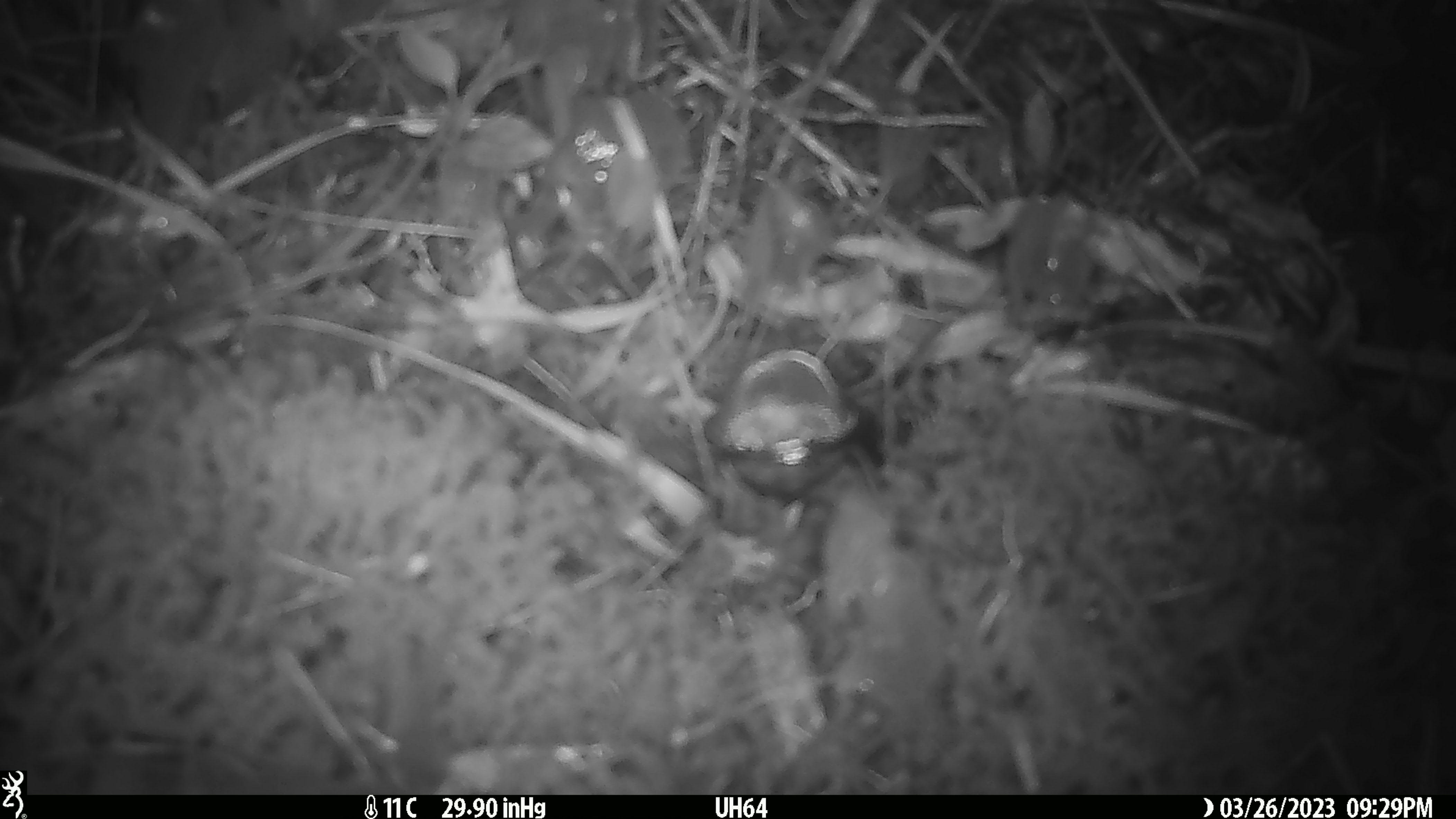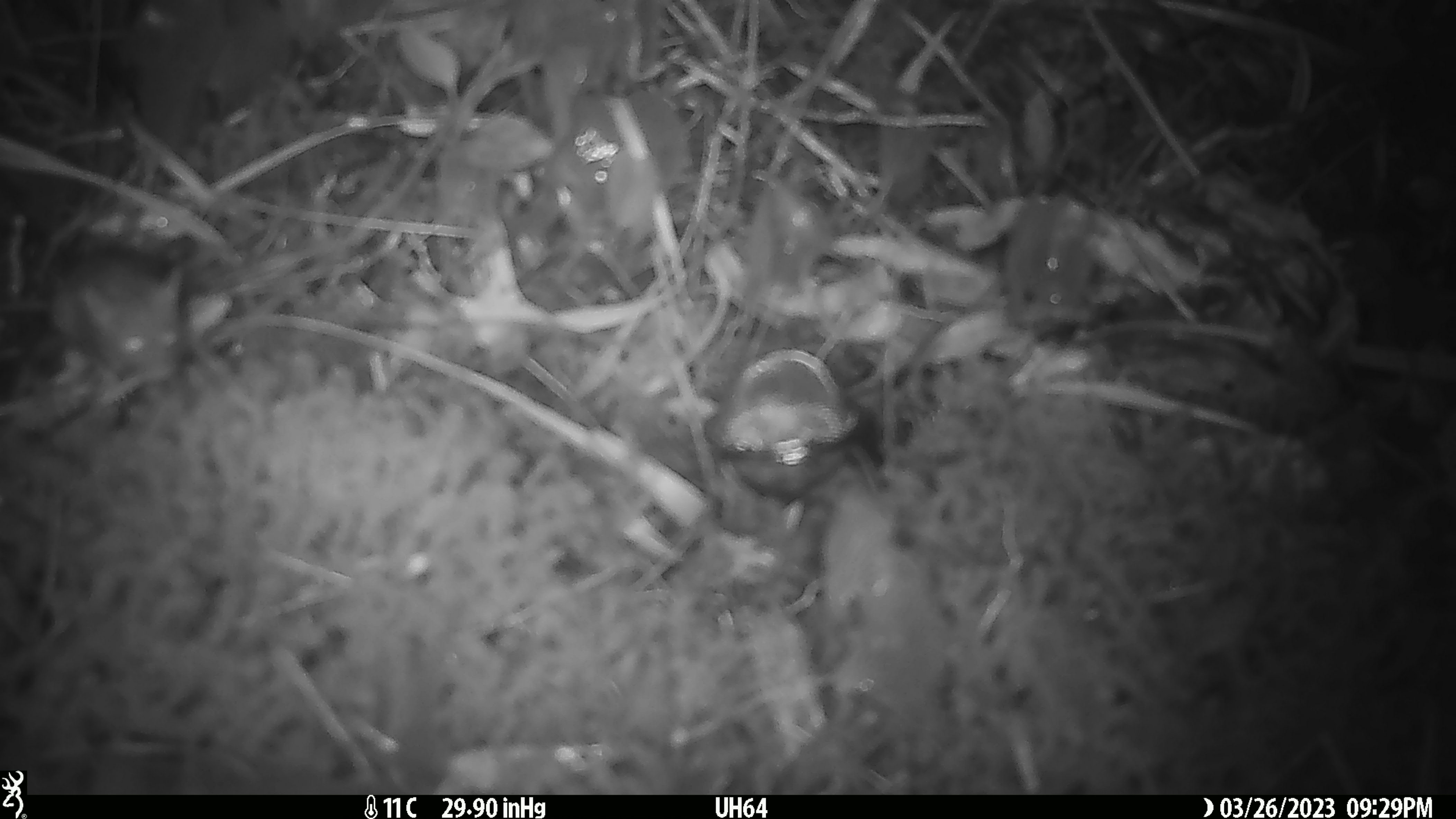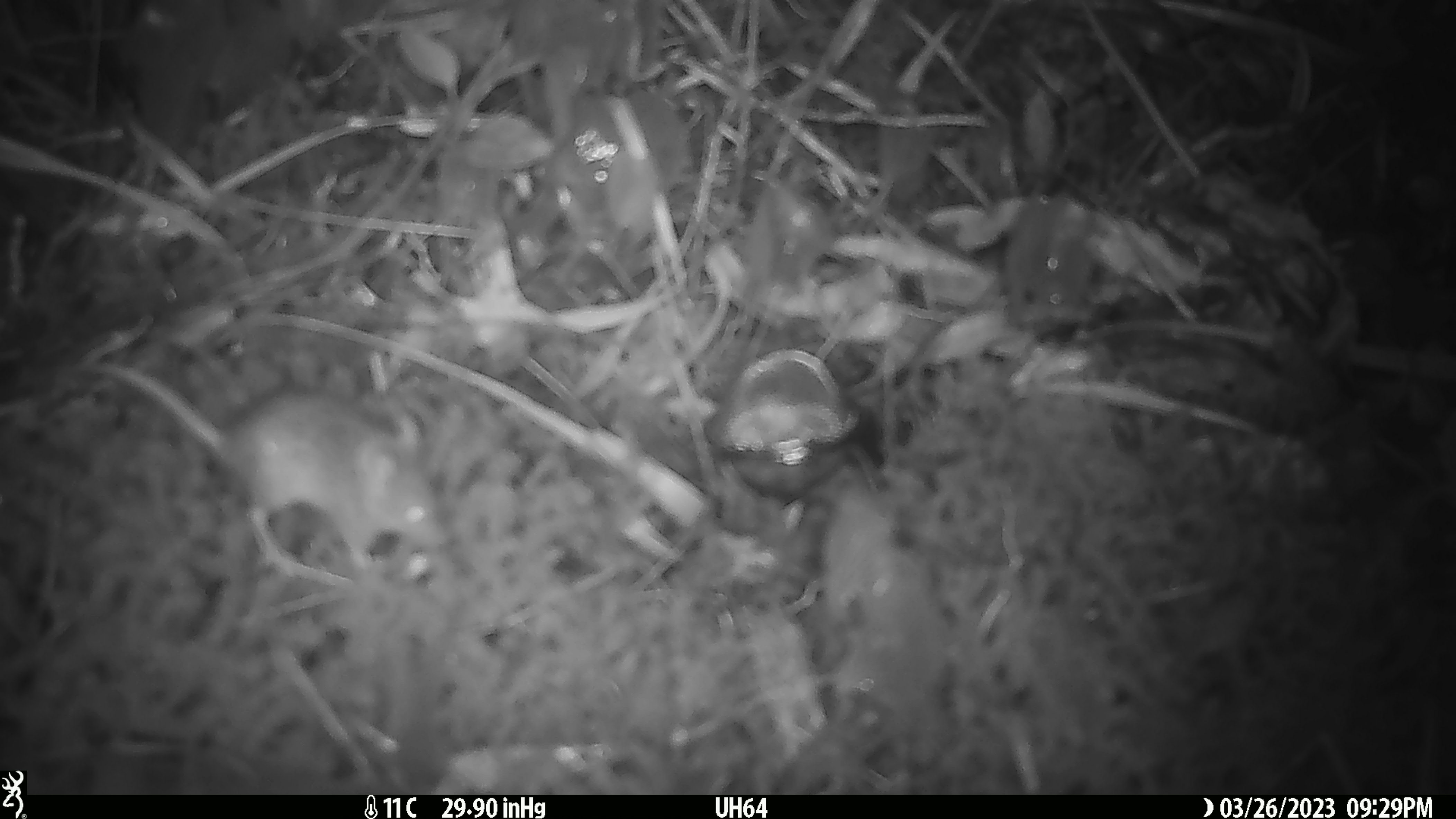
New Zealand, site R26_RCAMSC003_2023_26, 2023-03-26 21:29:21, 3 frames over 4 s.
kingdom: Animalia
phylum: Chordata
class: Mammalia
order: Rodentia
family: Muridae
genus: Mus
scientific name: Mus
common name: mouse